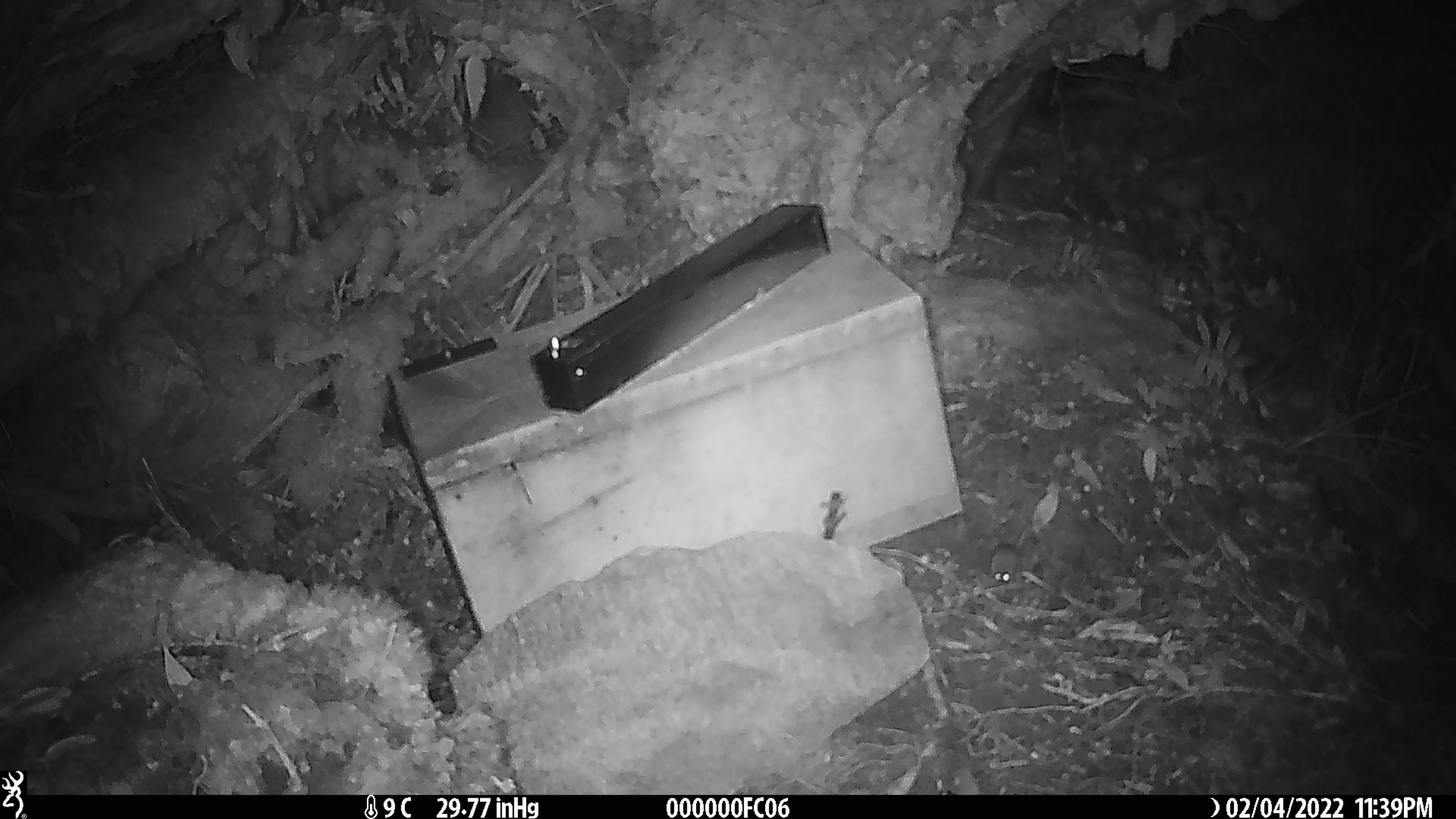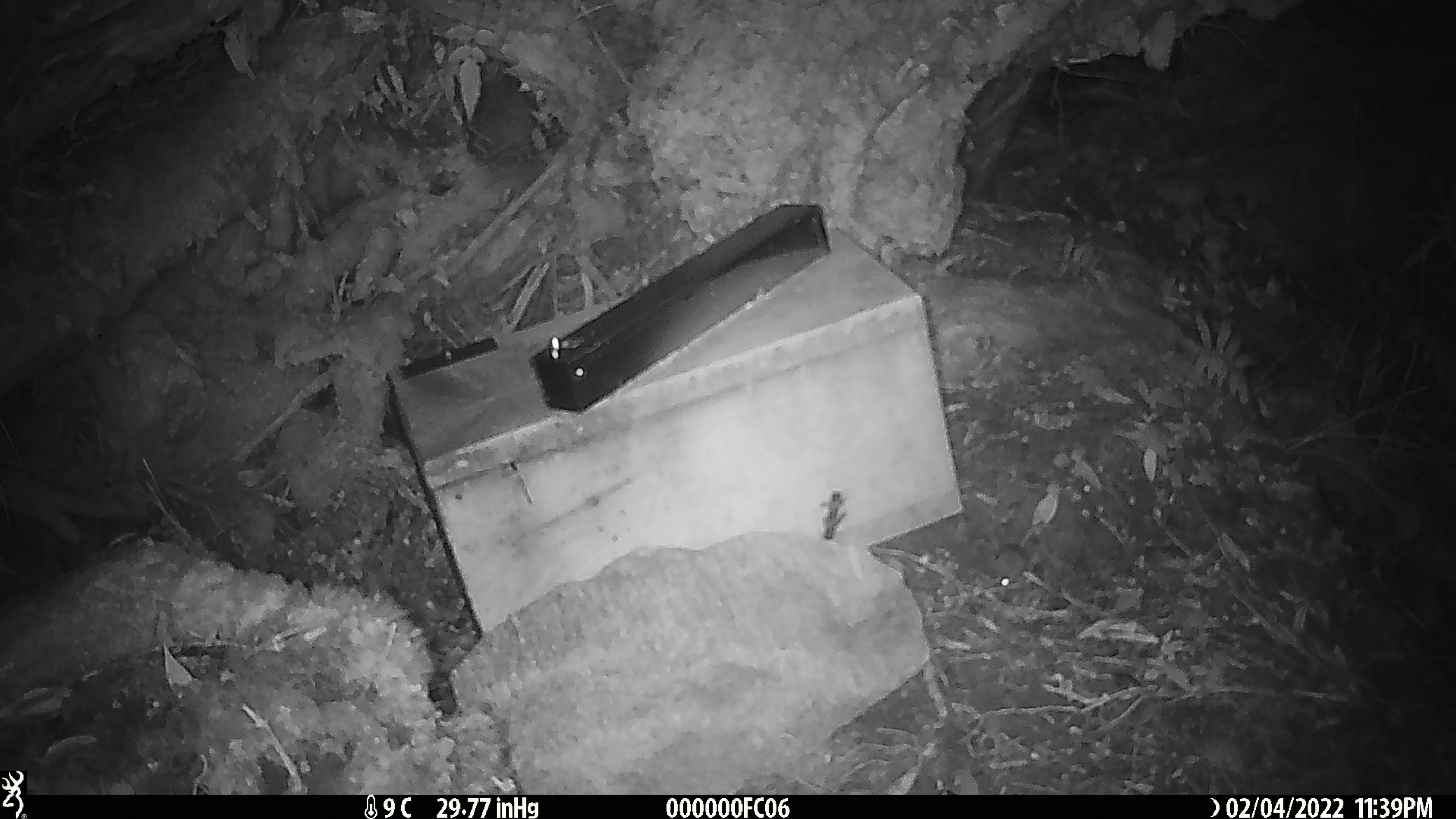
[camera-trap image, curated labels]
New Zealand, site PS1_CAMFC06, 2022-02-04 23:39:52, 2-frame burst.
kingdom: Animalia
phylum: Chordata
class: Mammalia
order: Rodentia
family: Muridae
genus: Mus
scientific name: Mus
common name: mouse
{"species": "mouse (Mus)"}